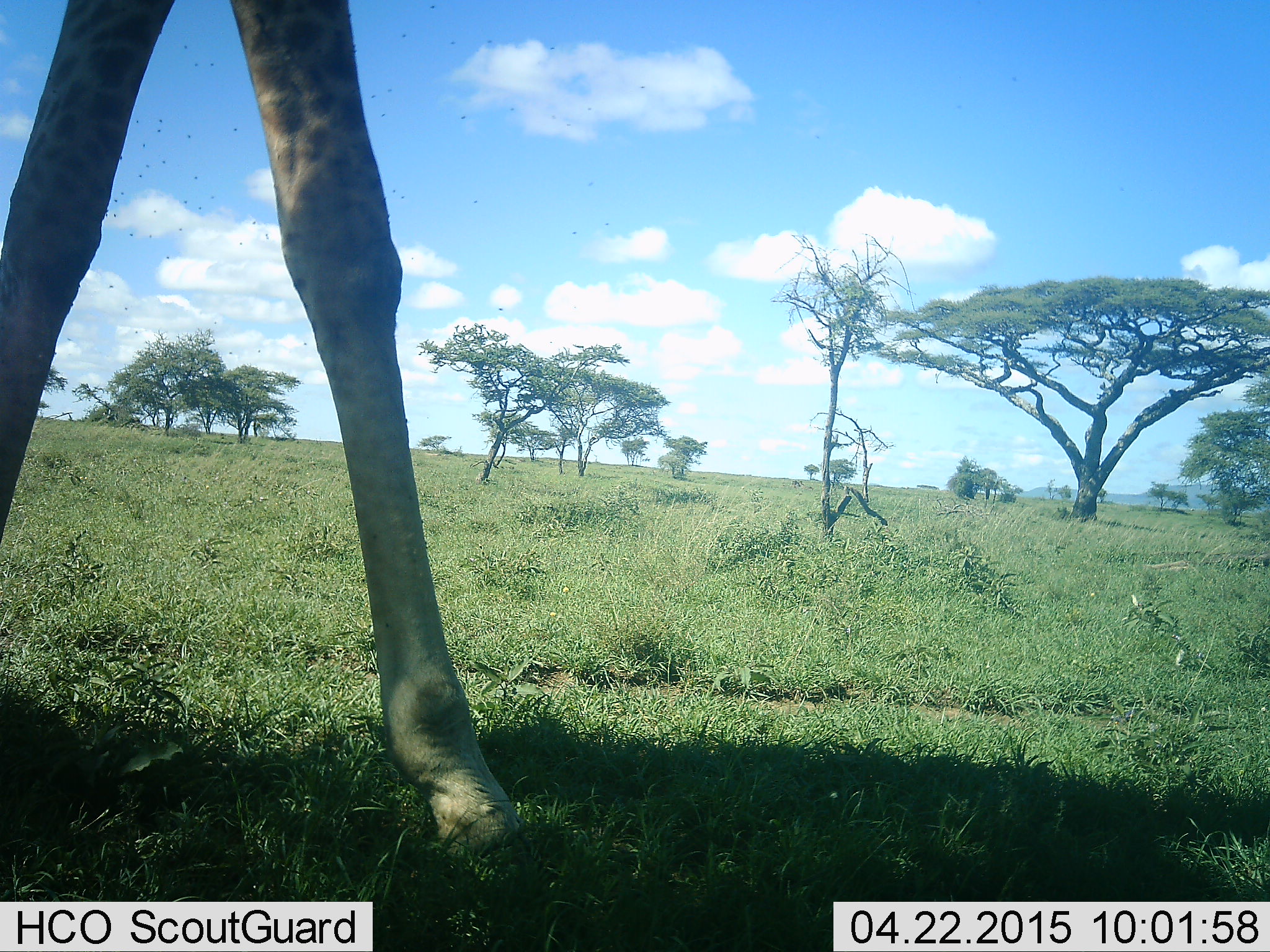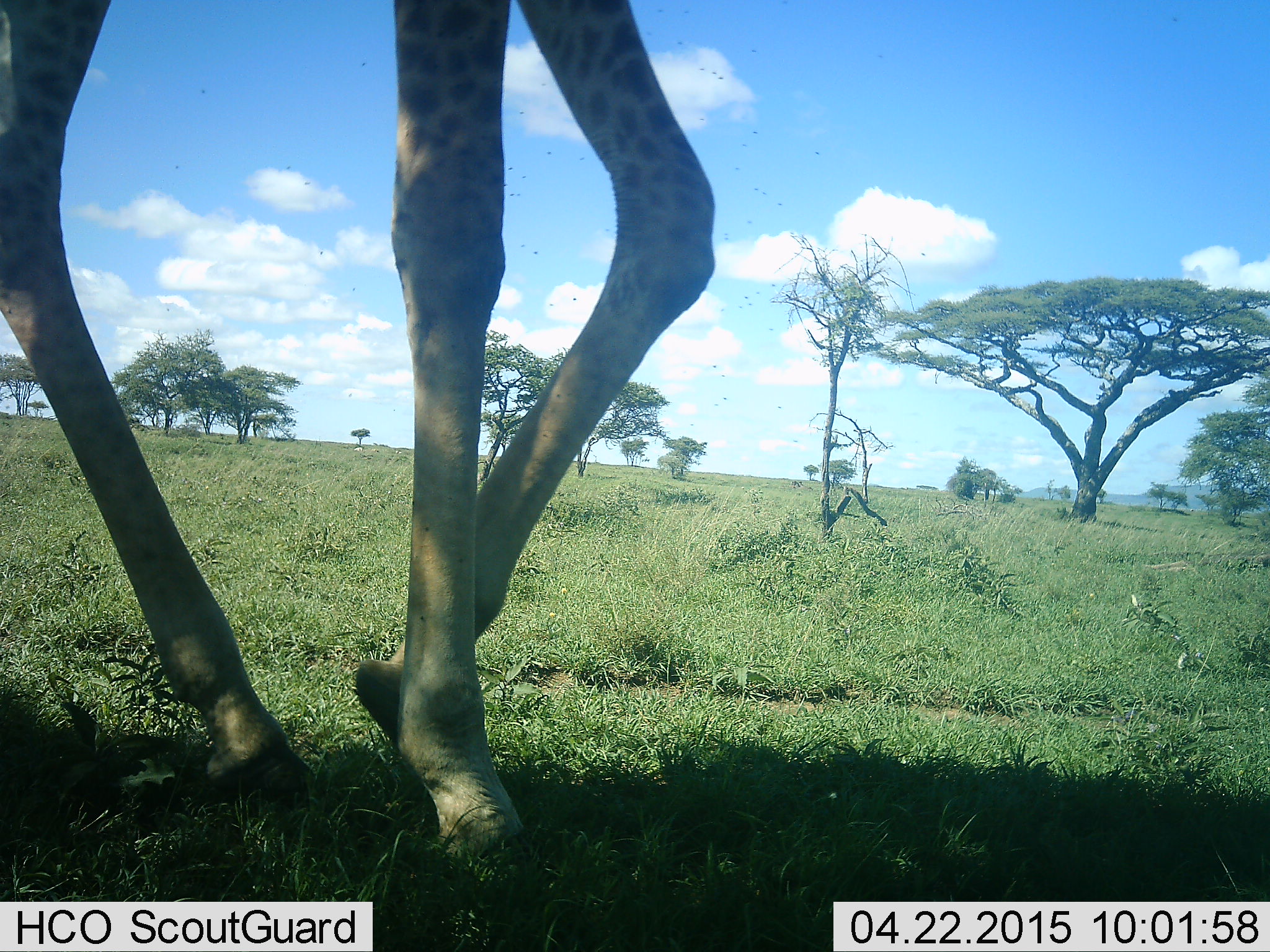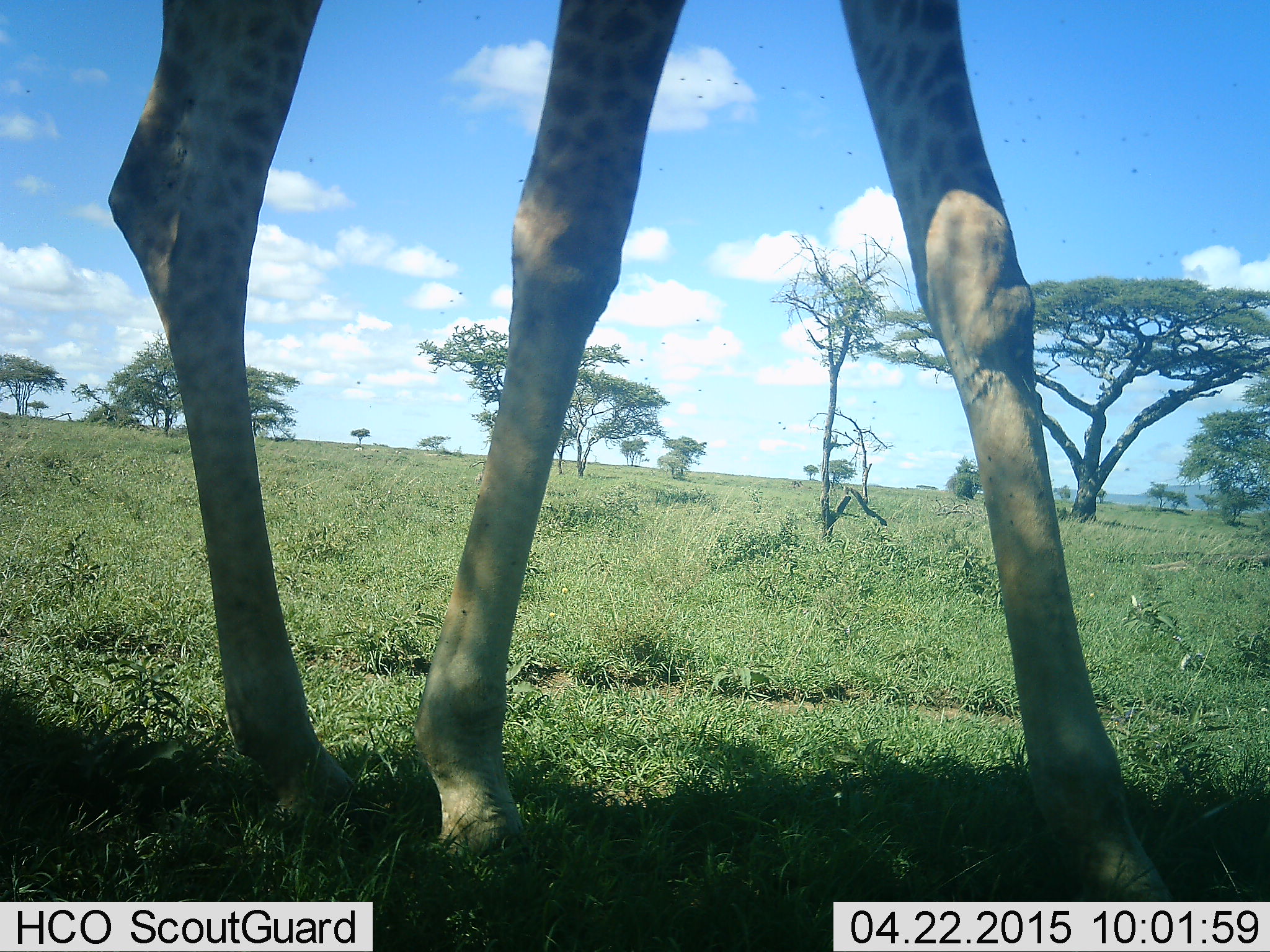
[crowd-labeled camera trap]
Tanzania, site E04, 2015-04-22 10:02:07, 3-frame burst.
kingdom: Animalia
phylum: Chordata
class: Mammalia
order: Artiodactyla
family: Giraffidae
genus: Giraffa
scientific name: Giraffa camelopardalis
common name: giraffe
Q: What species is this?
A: Giraffe (Giraffa camelopardalis).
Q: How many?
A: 1.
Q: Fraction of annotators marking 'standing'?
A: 10%.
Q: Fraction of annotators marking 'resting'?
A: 0%.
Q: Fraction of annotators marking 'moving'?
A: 90%.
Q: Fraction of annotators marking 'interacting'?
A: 0%.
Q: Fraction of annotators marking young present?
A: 0%.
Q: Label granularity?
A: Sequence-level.